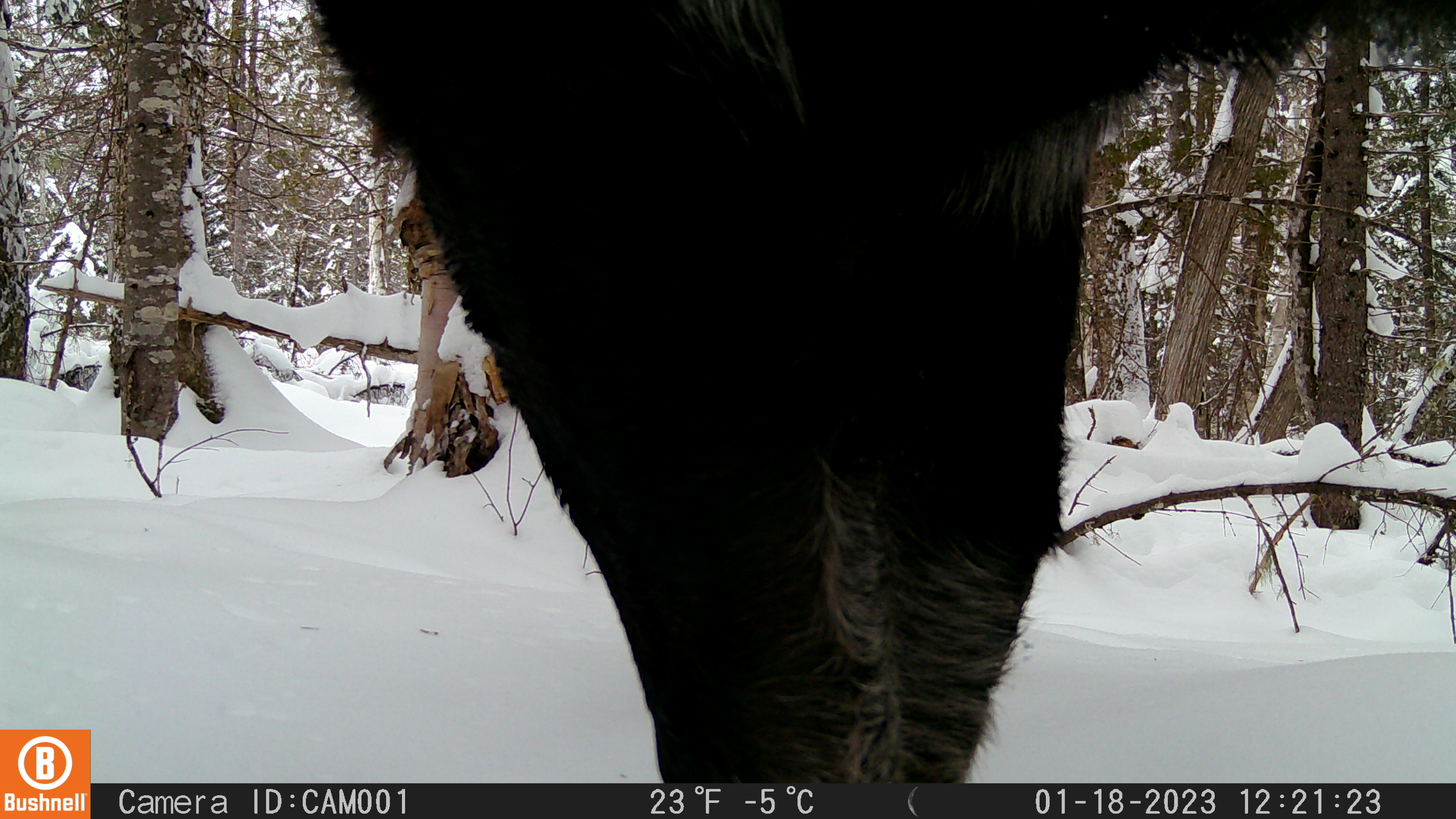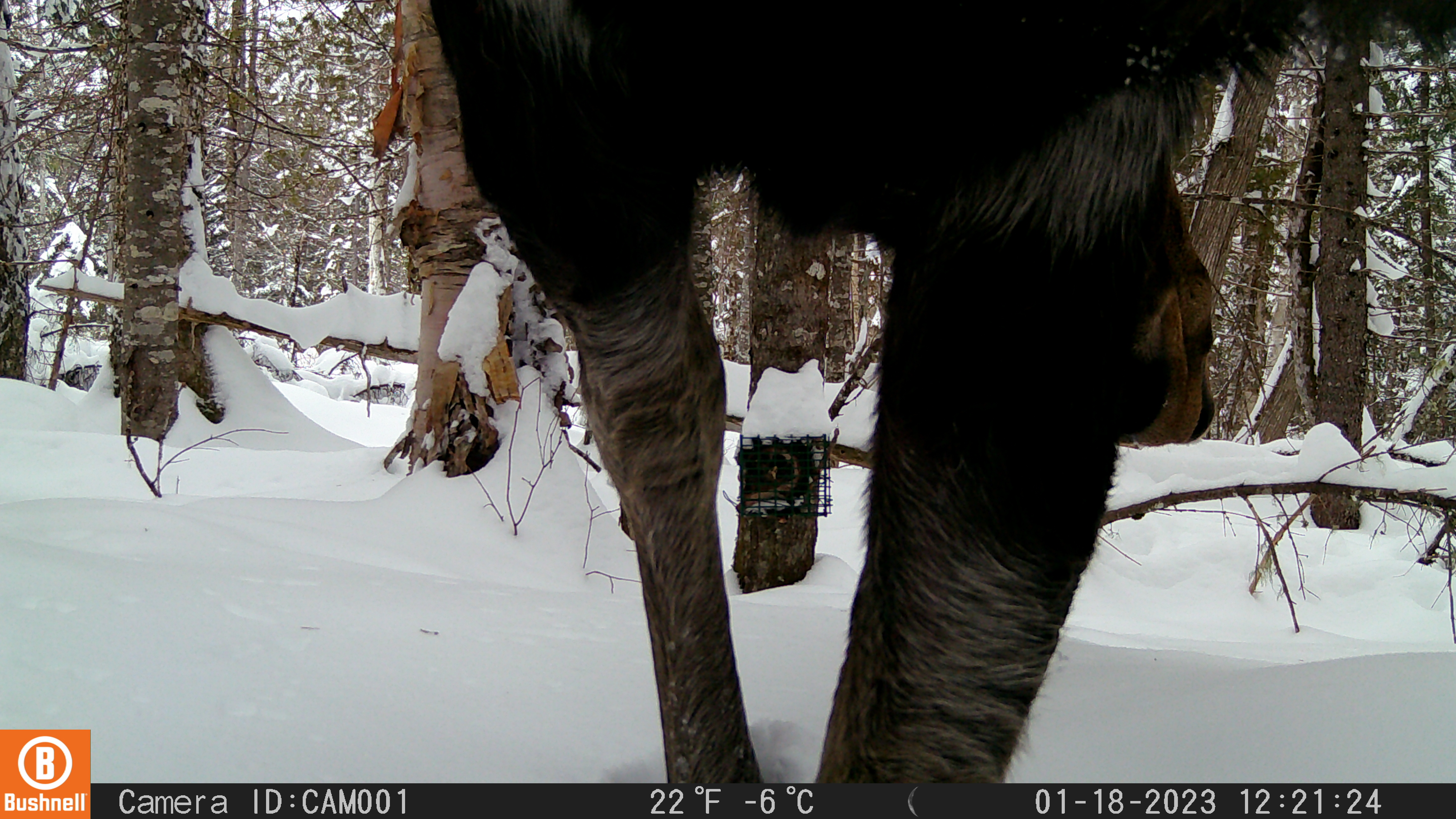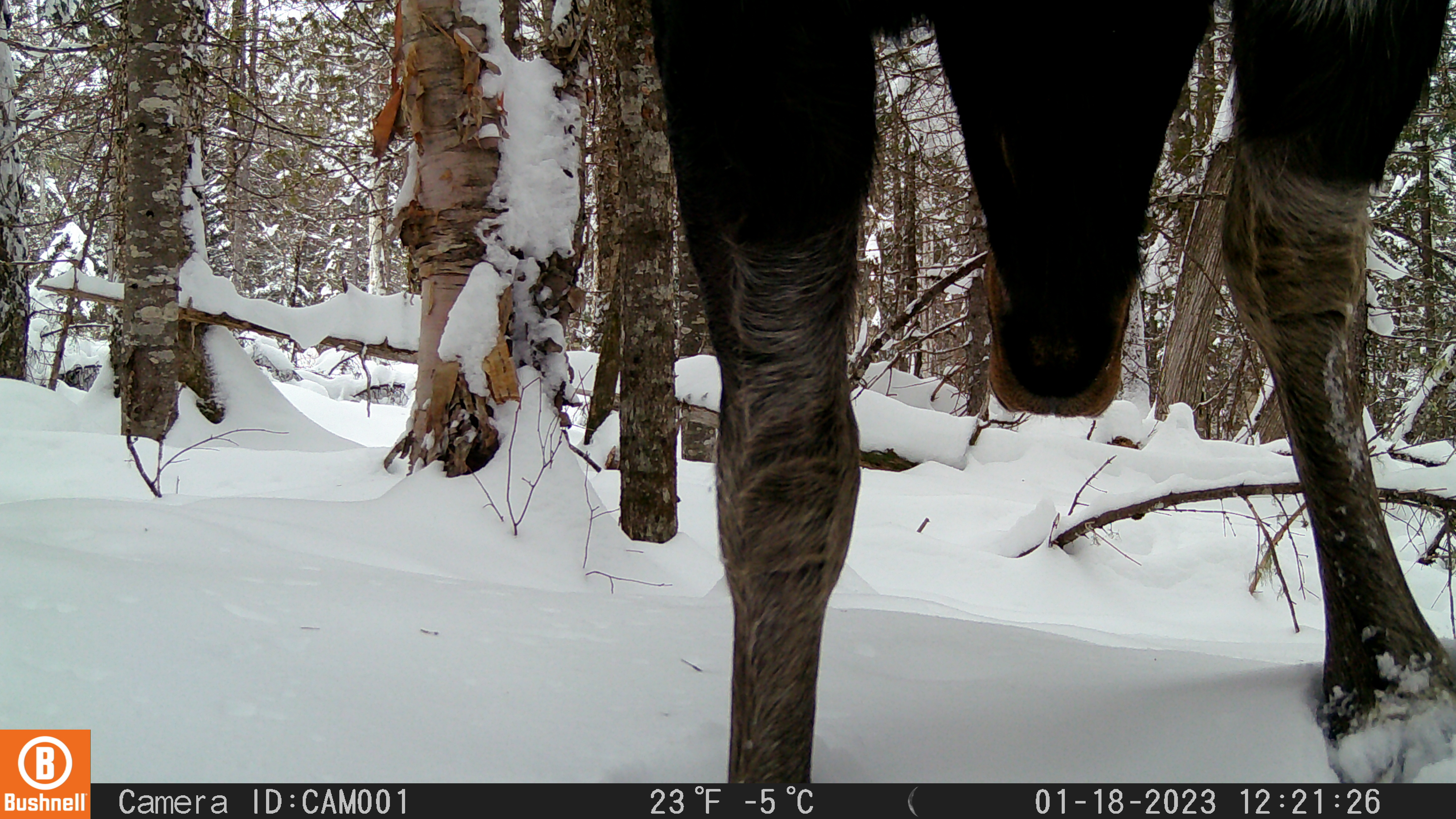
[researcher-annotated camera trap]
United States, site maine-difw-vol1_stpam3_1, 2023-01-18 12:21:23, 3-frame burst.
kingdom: Animalia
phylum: Chordata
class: Mammalia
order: Artiodactyla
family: Cervidae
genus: Alces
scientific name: Alces alces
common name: moose